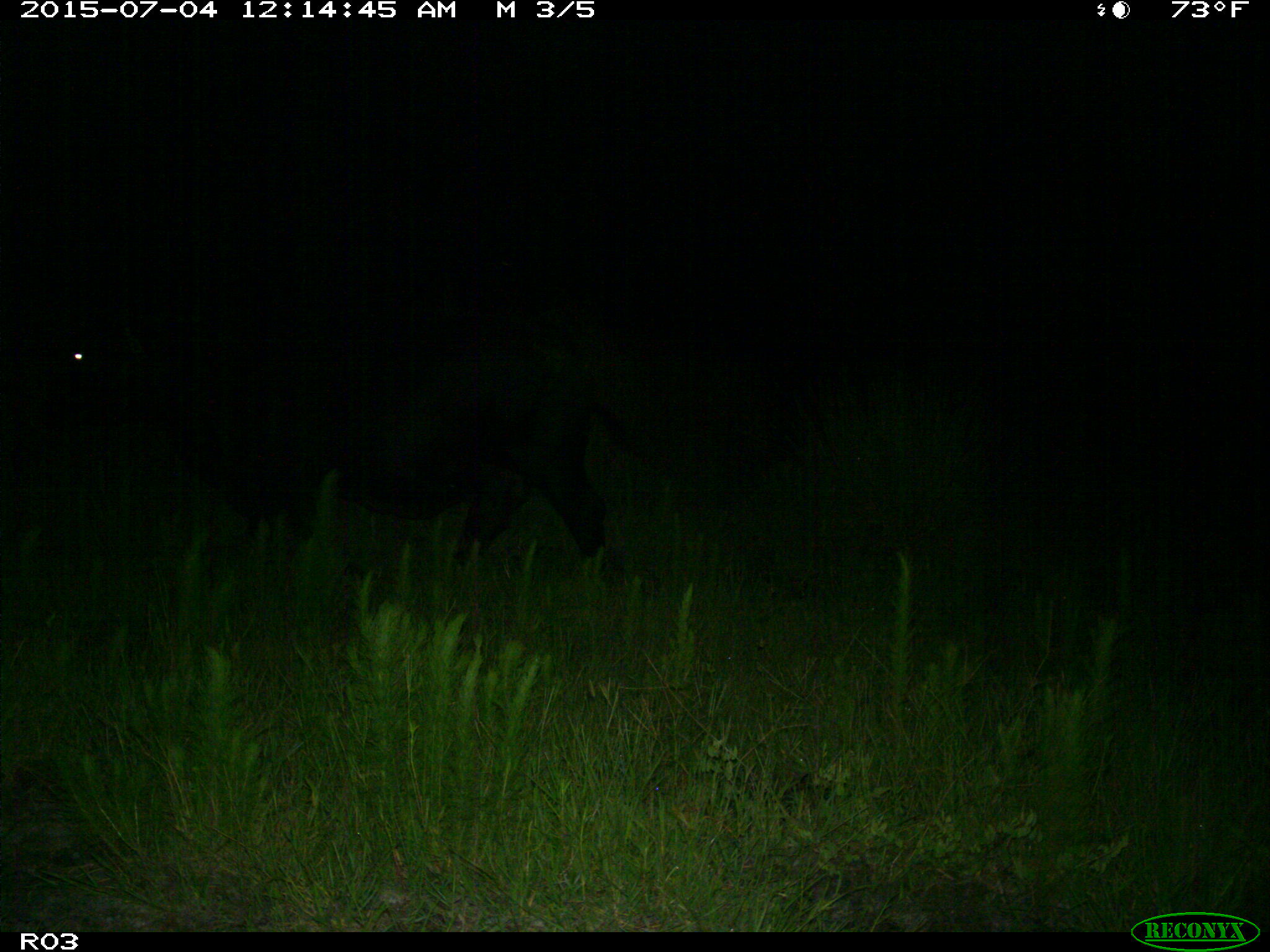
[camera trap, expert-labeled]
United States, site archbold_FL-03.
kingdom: Animalia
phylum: Chordata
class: Mammalia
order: Artiodactyla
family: Bovidae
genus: Bos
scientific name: Bos taurus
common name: domestic cow